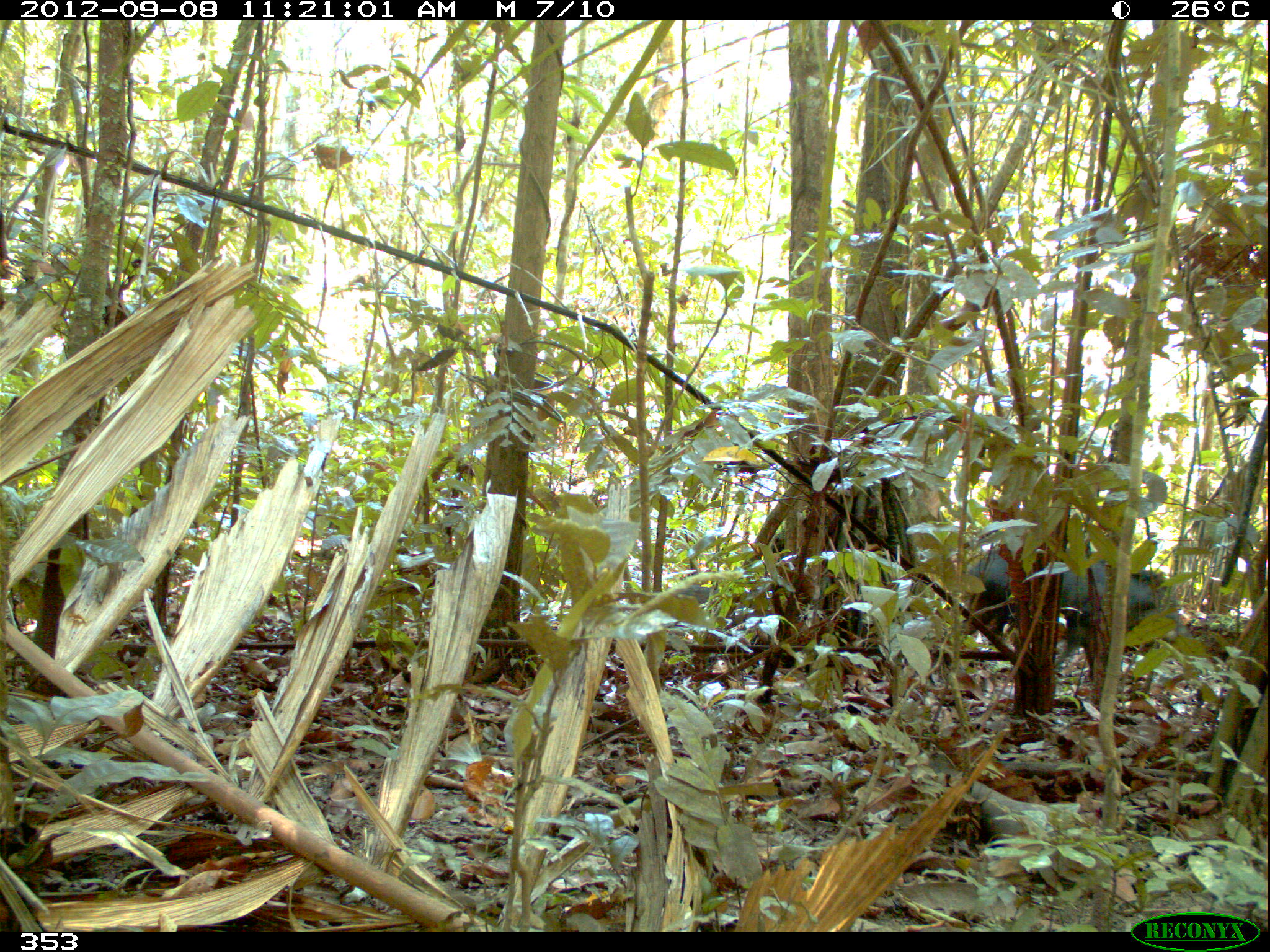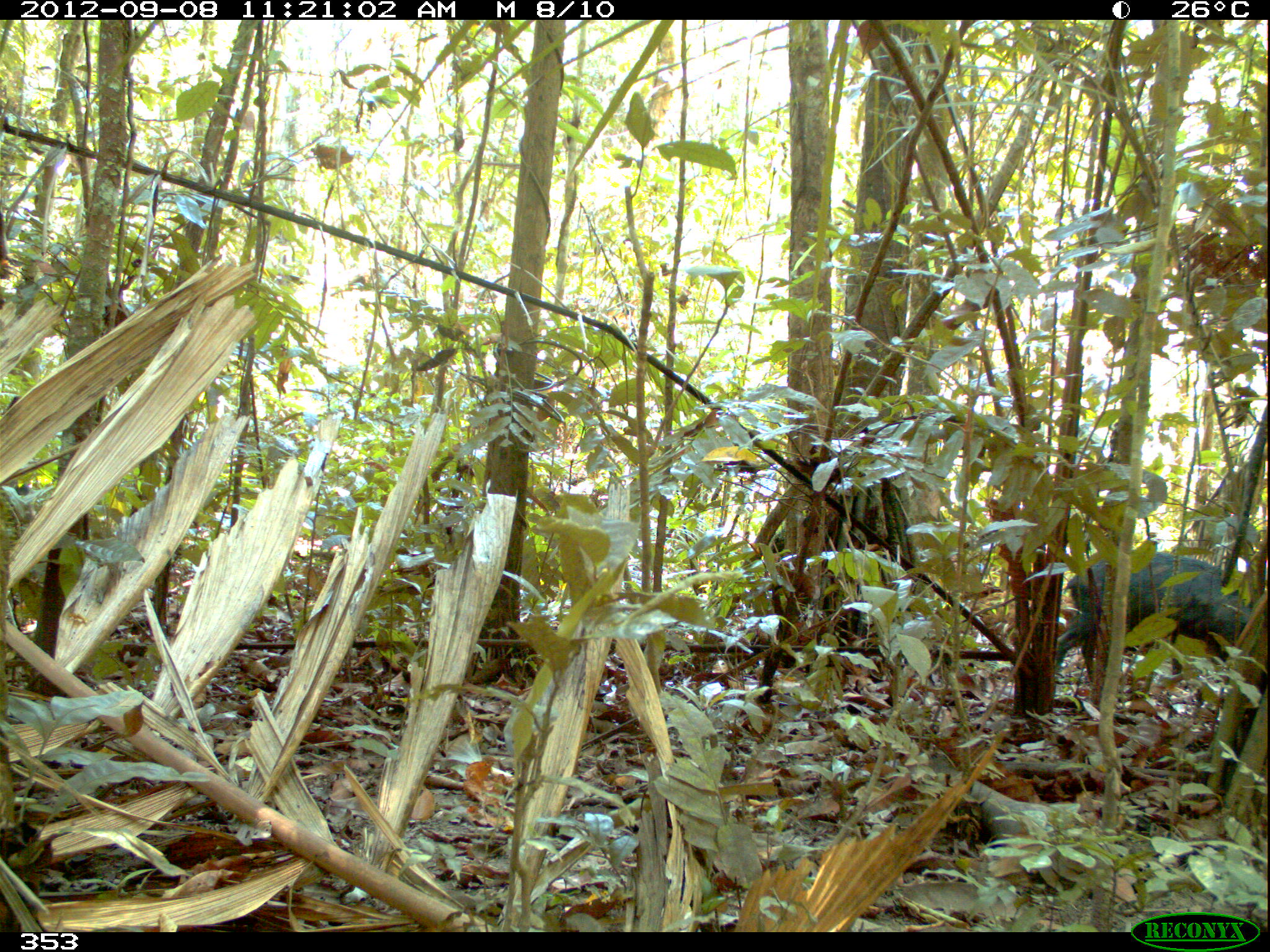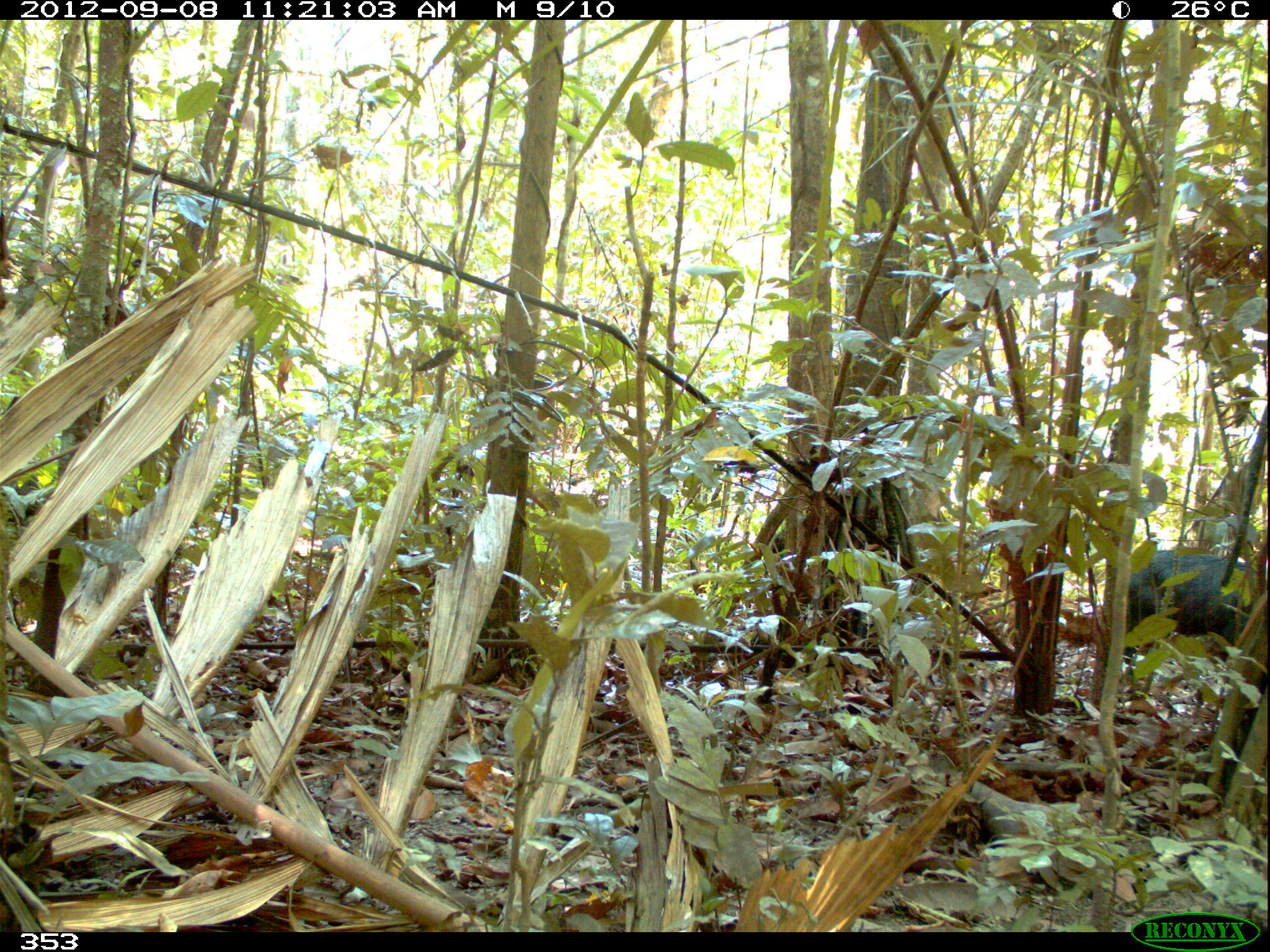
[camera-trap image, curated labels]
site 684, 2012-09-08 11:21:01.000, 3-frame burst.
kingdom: Animalia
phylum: Chordata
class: Mammalia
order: Artiodactyla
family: Tayassuidae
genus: Tayassu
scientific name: Tayassu pecari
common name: white-lipped peccary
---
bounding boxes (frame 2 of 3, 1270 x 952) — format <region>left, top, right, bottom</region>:
tayassu pecari: <region>1057, 548, 1254, 670</region>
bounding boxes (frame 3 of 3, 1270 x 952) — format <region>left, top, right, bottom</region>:
tayassu pecari: <region>1122, 549, 1251, 675</region>